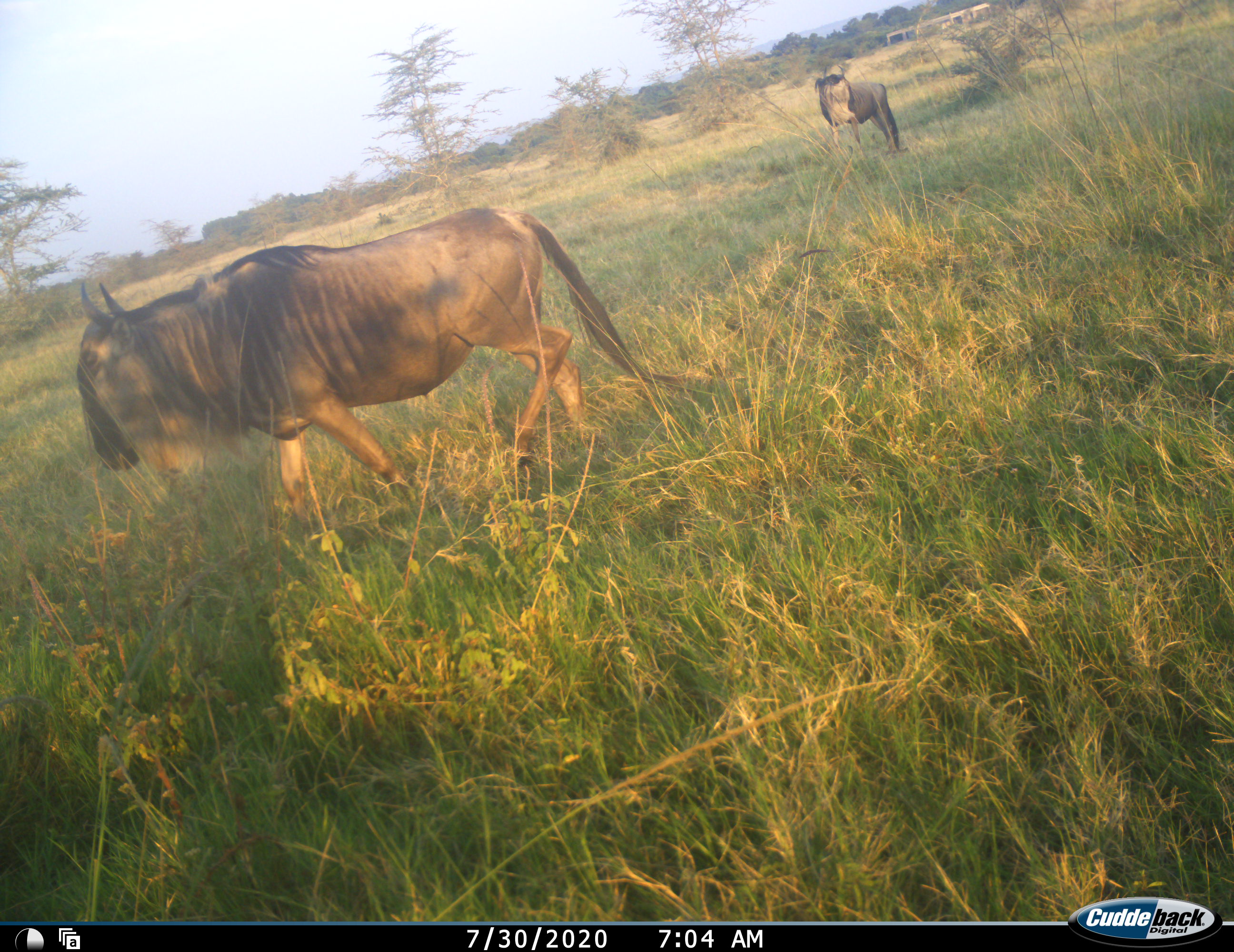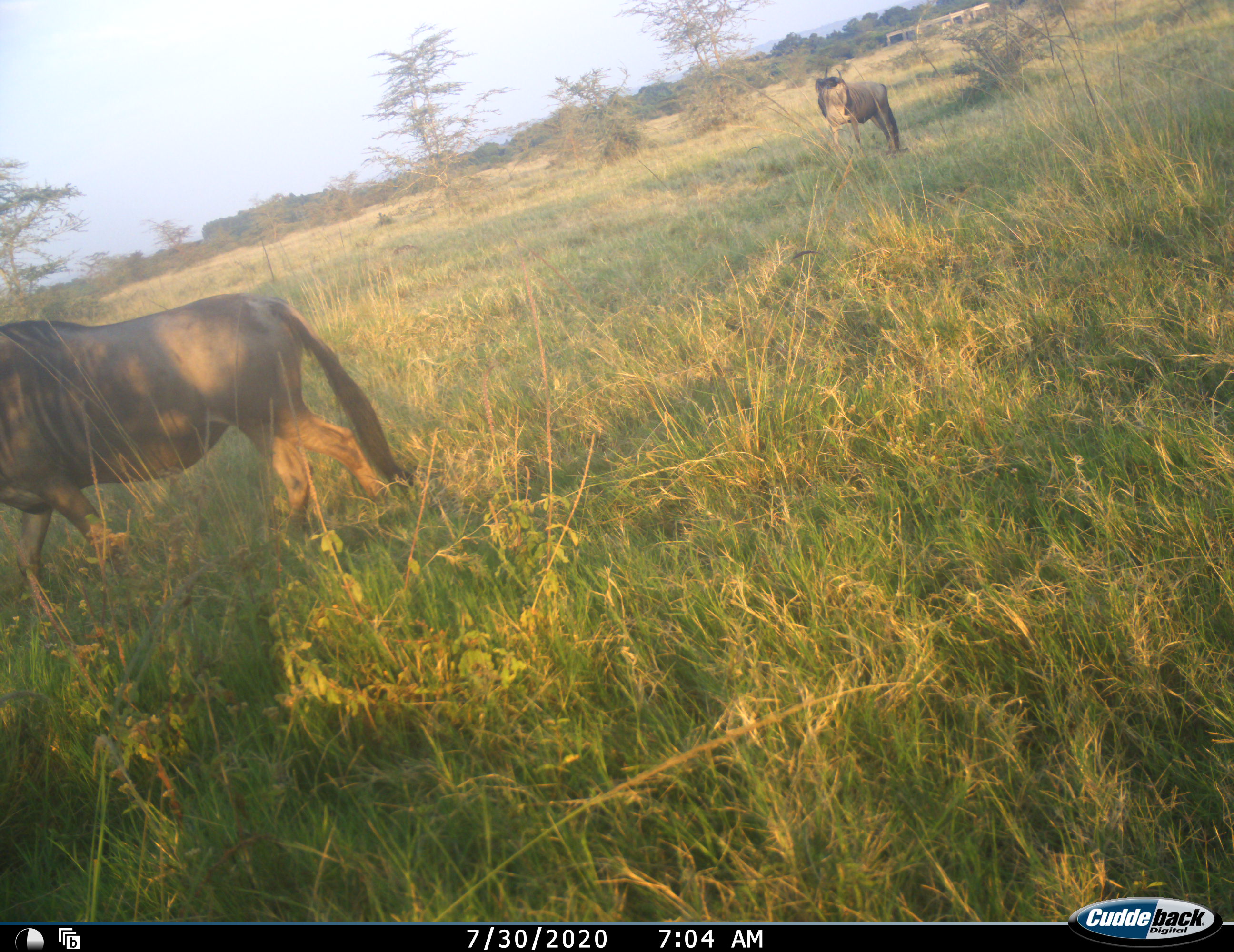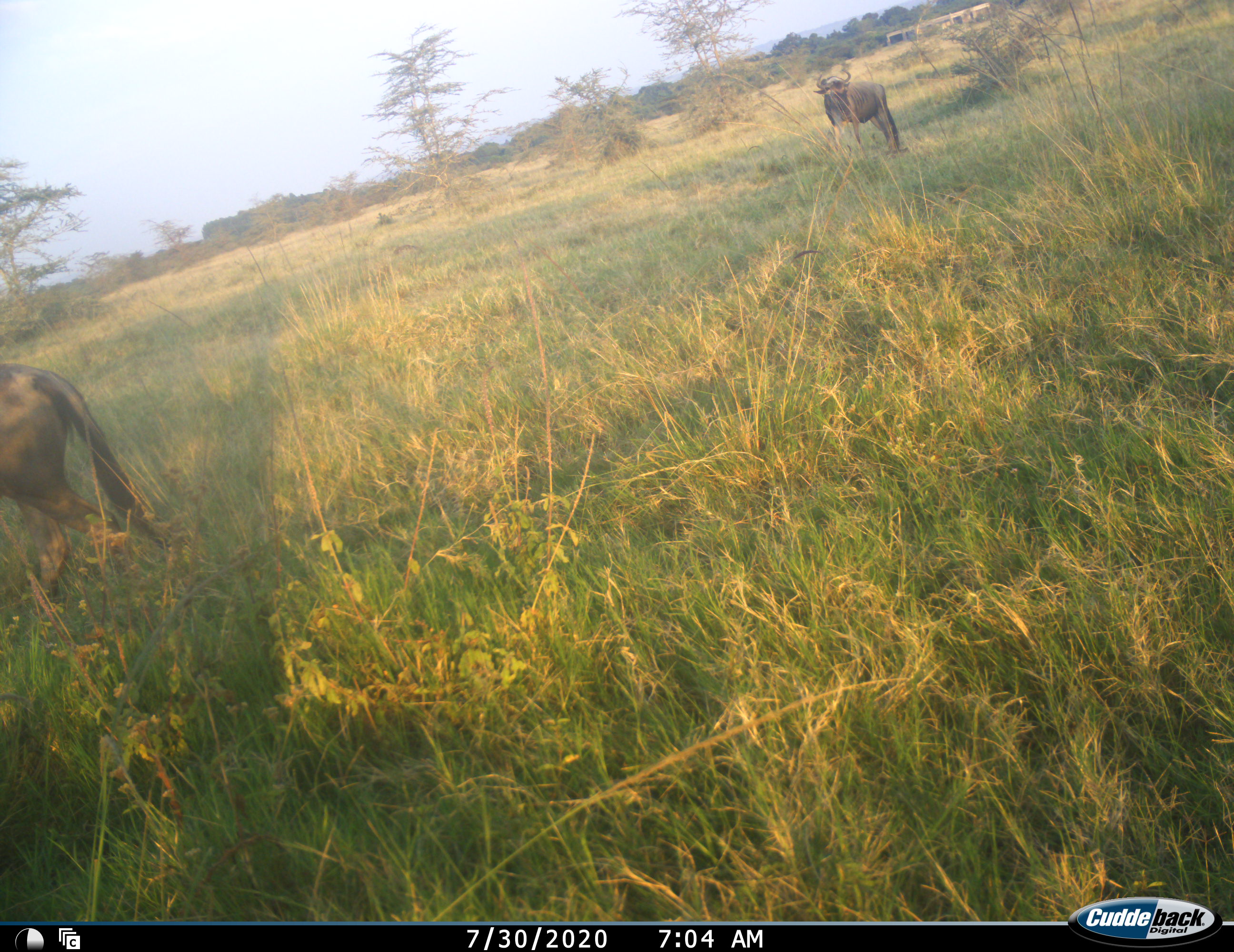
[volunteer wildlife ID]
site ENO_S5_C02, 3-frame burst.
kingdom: Animalia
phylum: Chordata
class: Mammalia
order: Artiodactyla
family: Bovidae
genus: Connochaetes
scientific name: Connochaetes taurinus taurinus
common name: blue wildebeest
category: wildebeestblue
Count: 2.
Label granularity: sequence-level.